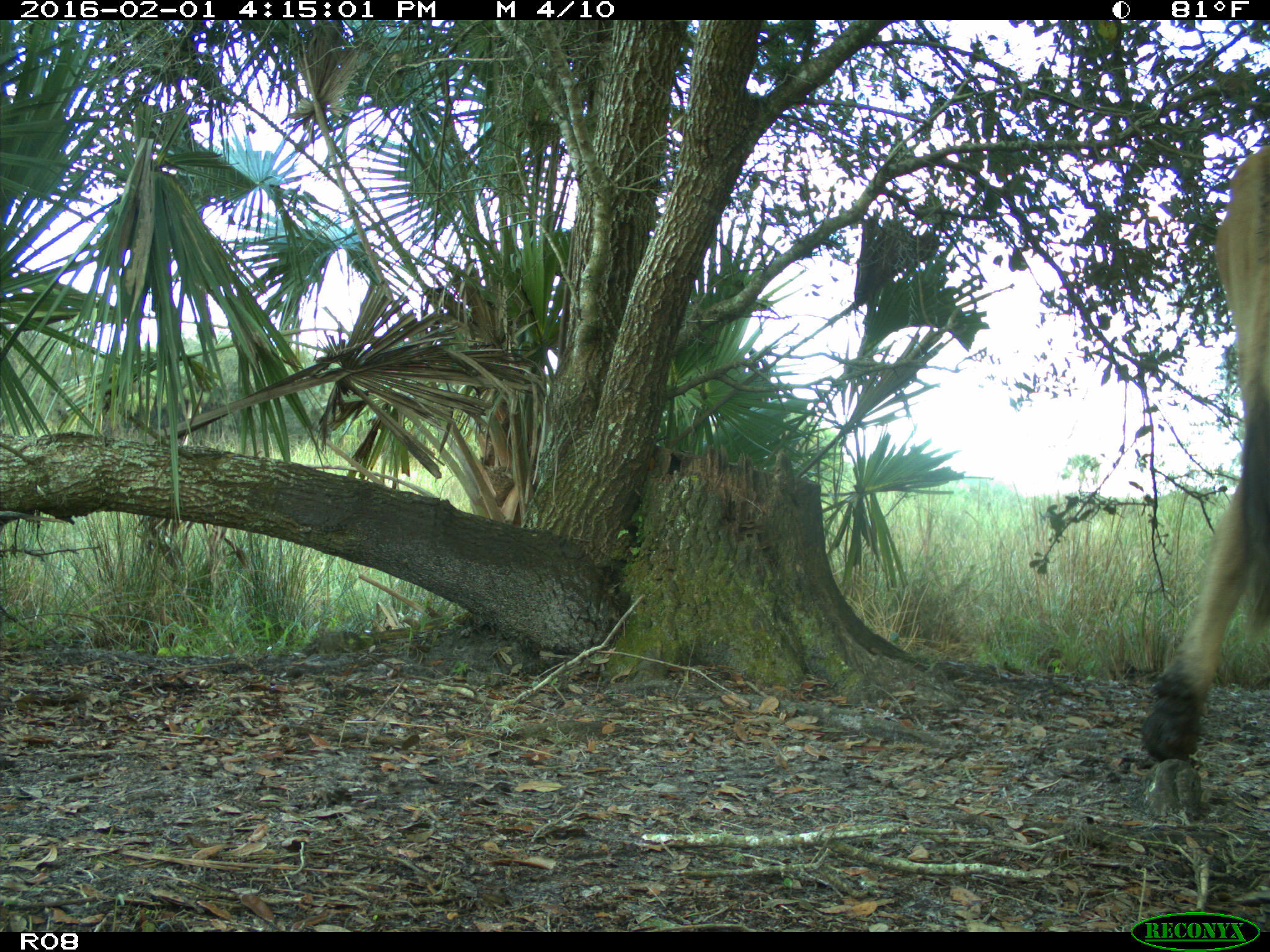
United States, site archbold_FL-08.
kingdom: Animalia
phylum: Chordata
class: Mammalia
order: Artiodactyla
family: Bovidae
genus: Bos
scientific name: Bos taurus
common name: domestic cow